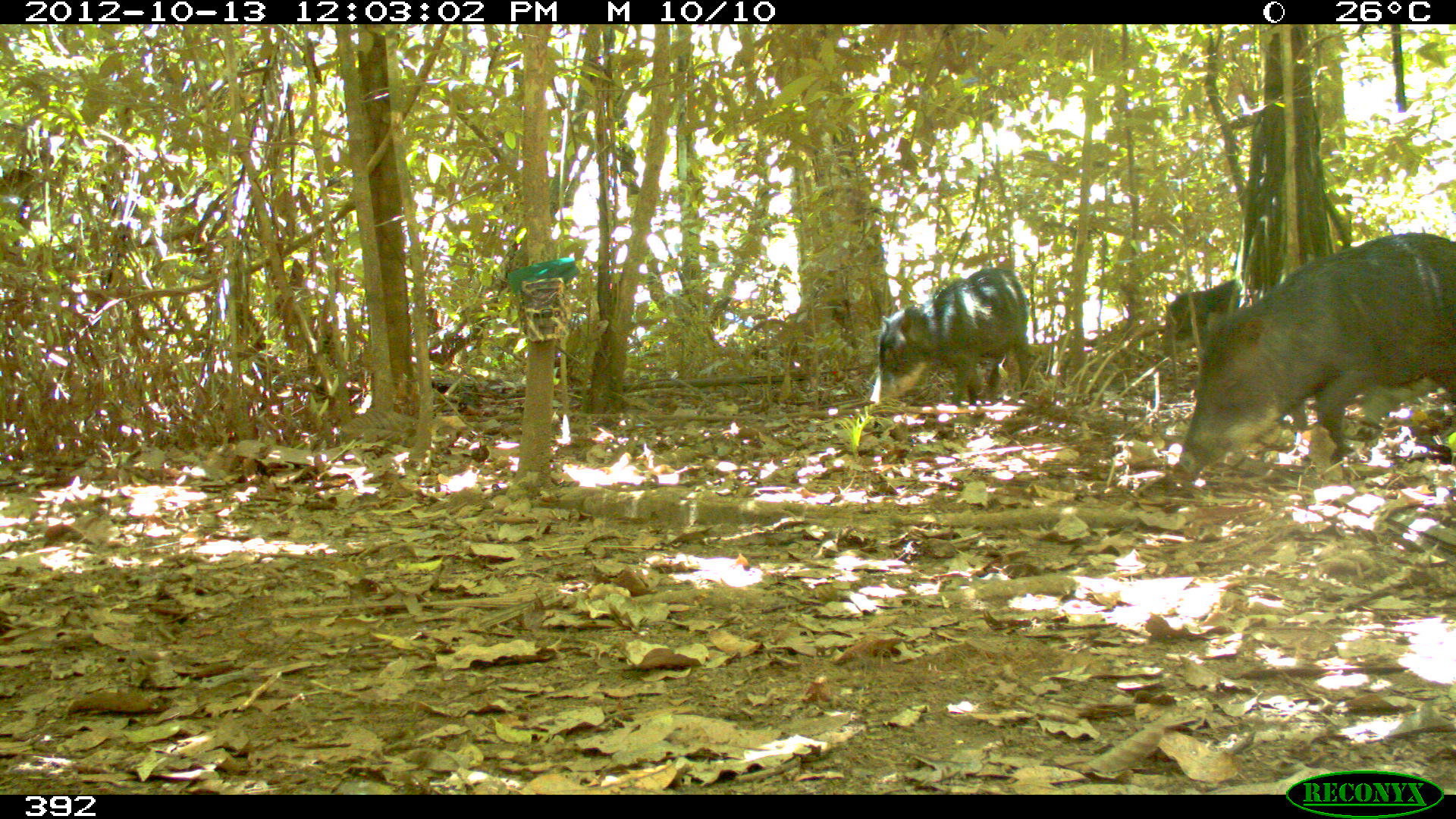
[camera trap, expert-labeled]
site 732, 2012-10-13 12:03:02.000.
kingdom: Animalia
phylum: Chordata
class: Mammalia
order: Artiodactyla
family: Tayassuidae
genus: Tayassu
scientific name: Tayassu pecari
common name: white-lipped peccary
Tayassu pecari (white-lipped peccary).